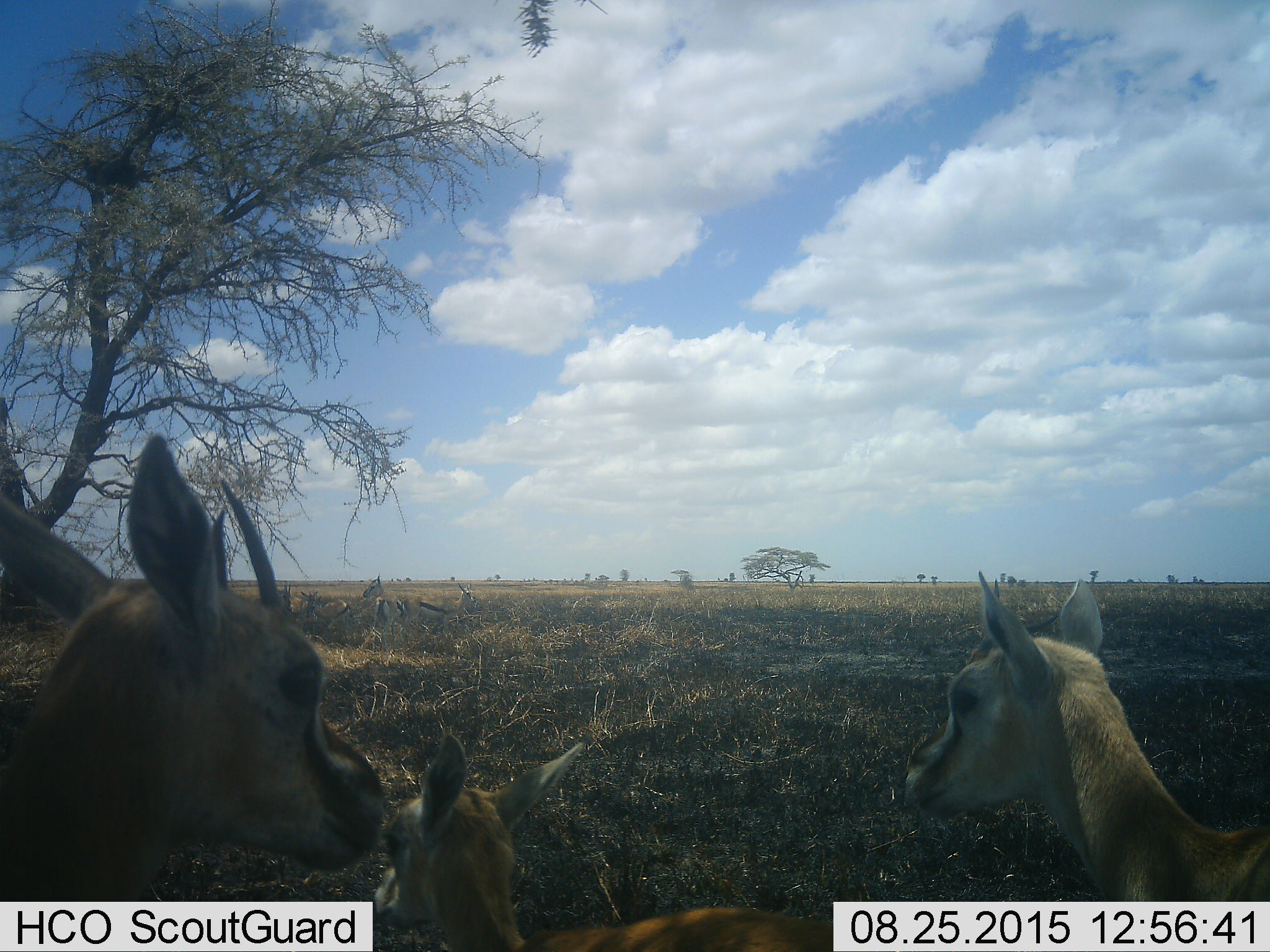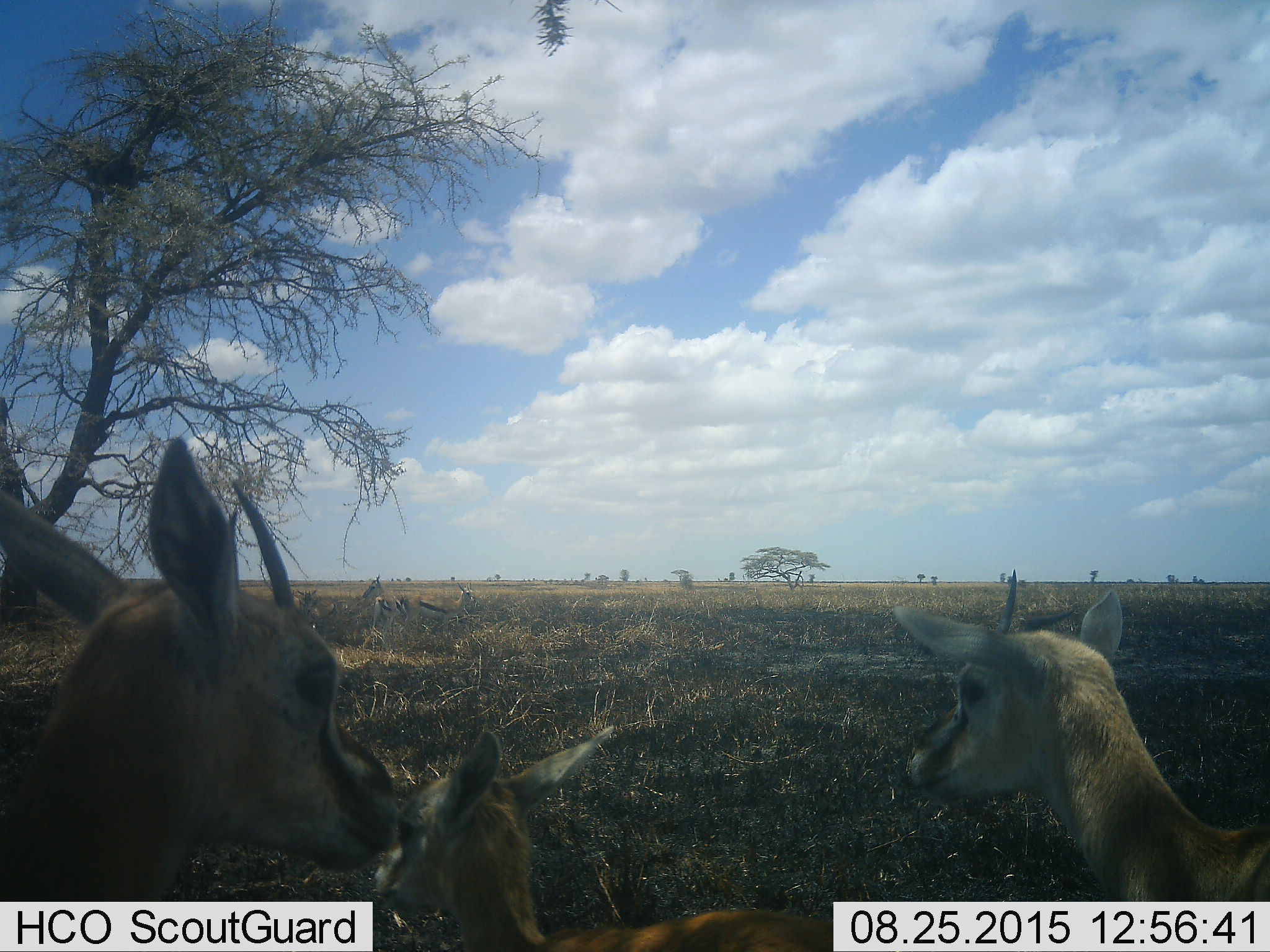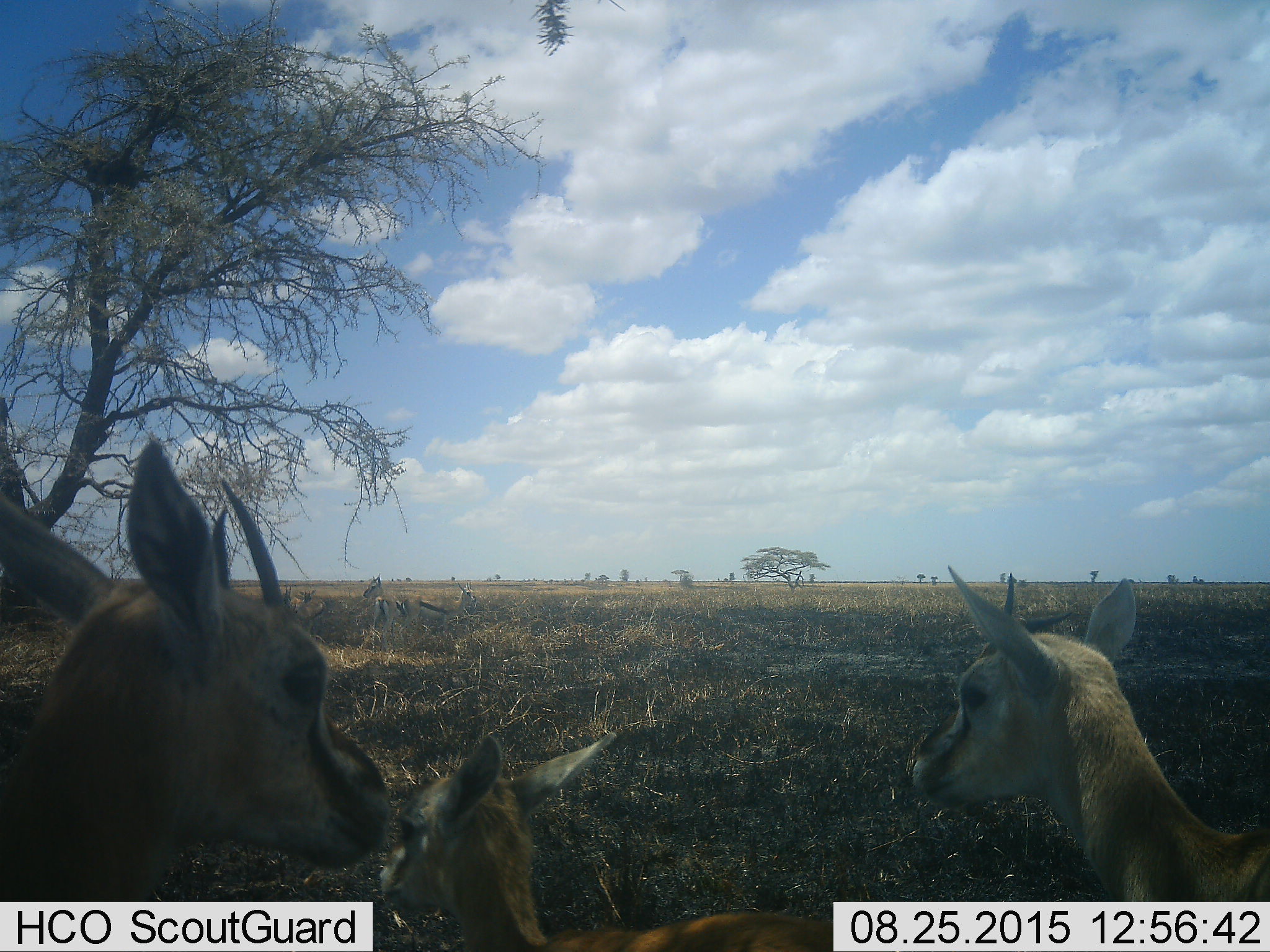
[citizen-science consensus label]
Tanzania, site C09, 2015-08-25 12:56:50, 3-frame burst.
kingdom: Animalia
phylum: Chordata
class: Mammalia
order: Artiodactyla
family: Bovidae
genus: Eudorcas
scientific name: Eudorcas thomsonii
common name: thomson's gazelle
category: gazellethomsons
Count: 7.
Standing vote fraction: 100%.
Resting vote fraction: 12%.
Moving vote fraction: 12%.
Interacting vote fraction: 12%.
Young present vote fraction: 65%.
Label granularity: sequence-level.